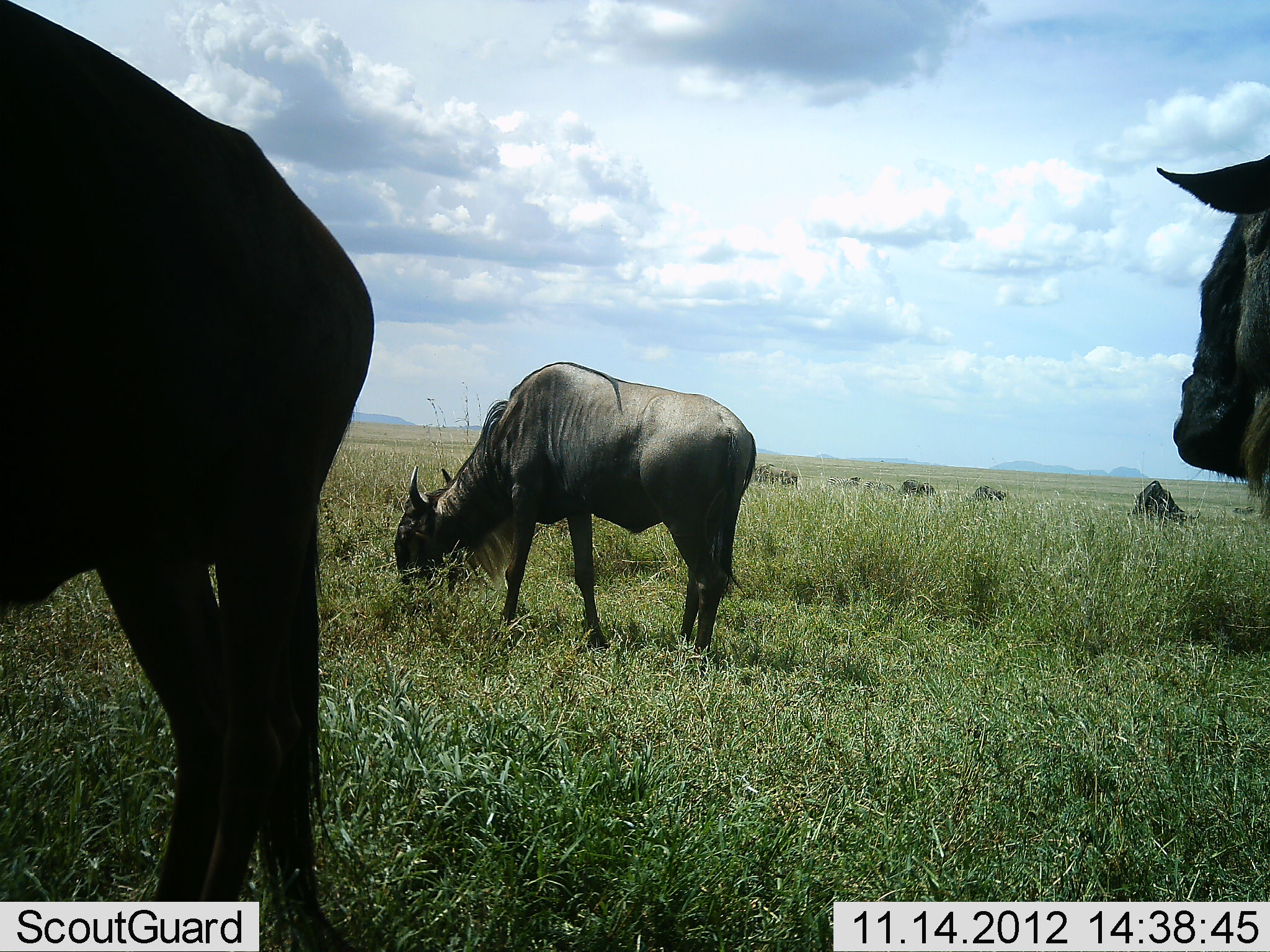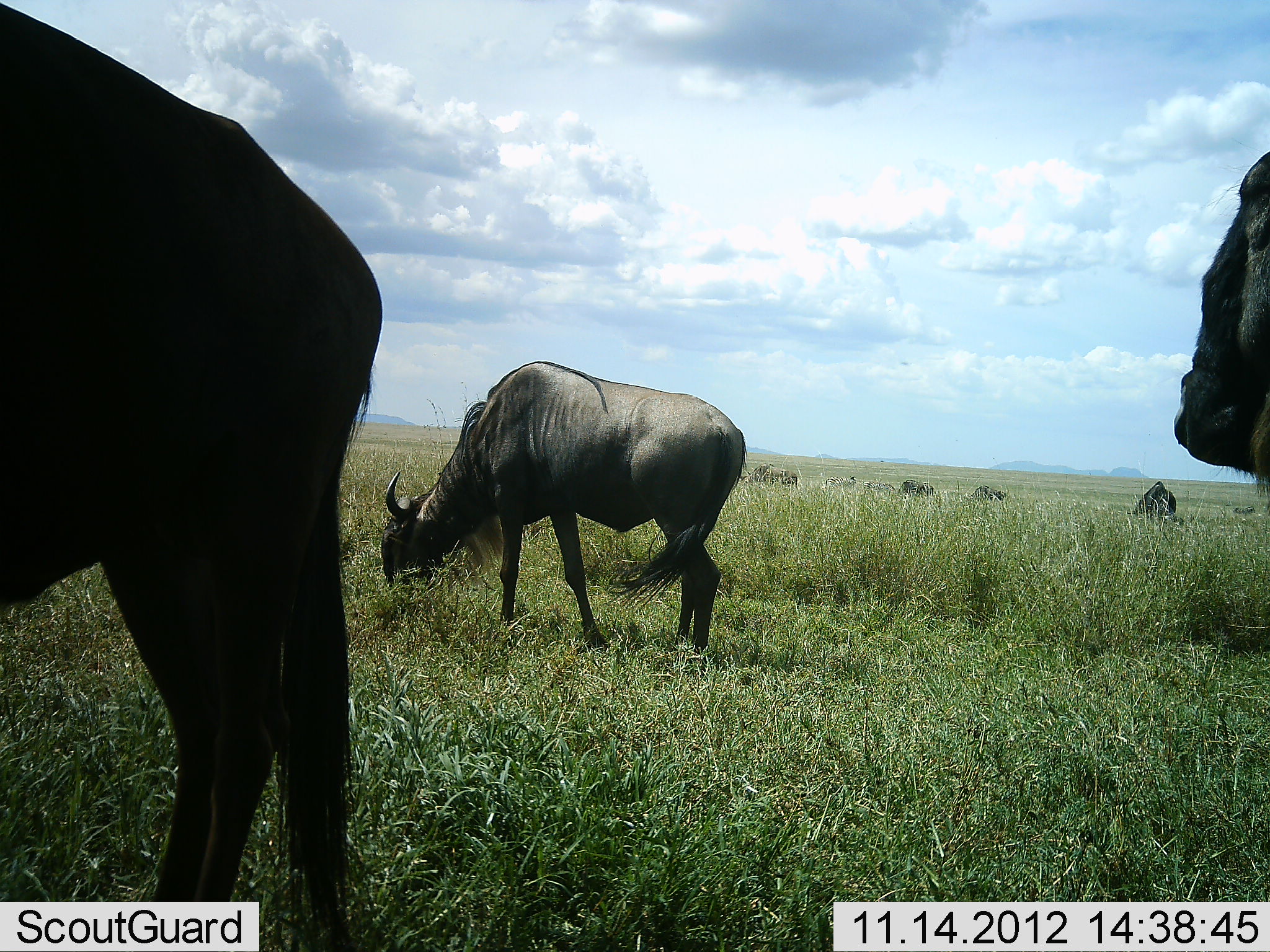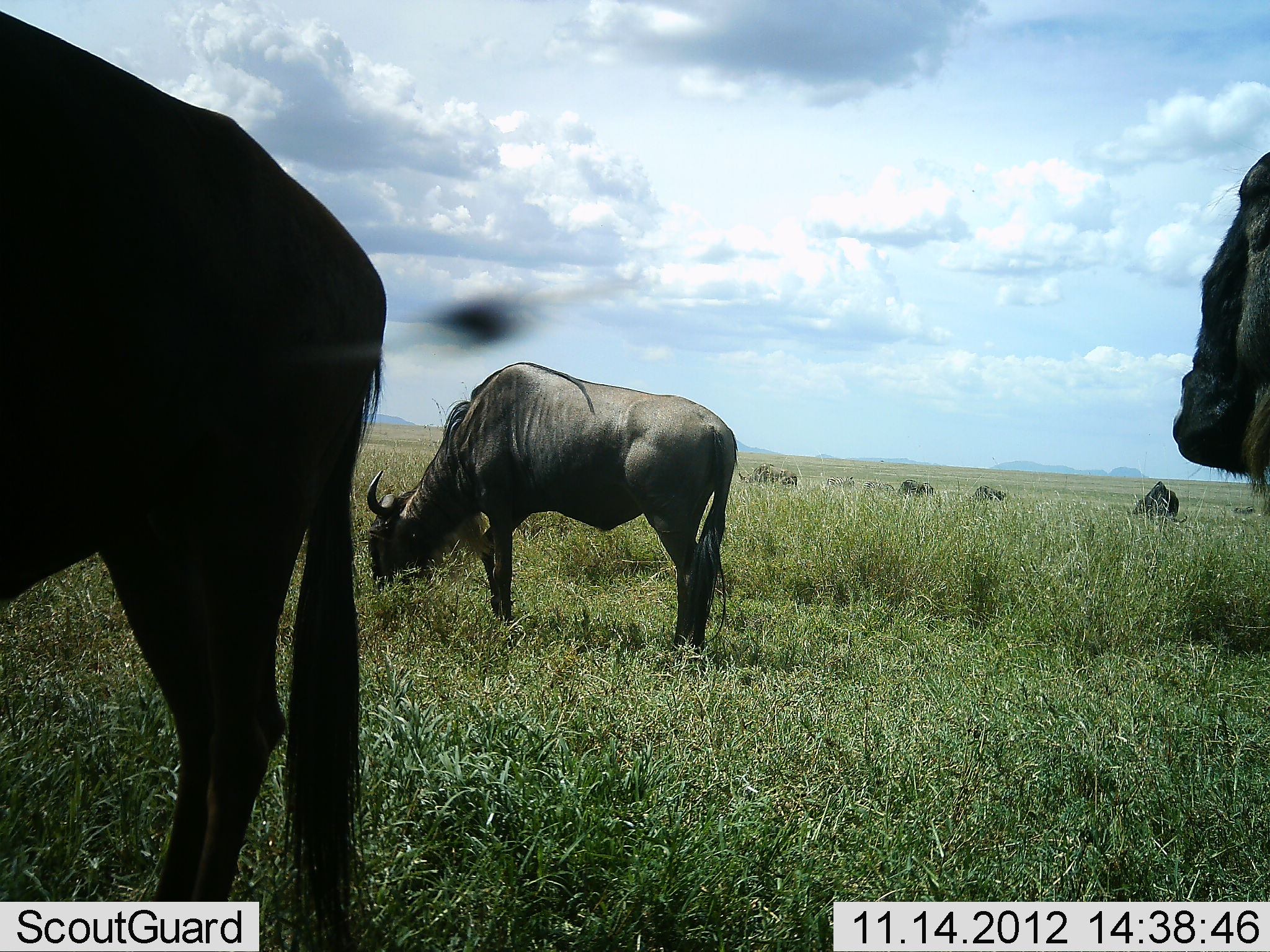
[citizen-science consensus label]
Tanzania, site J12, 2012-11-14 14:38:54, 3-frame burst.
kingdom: Animalia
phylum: Chordata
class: Mammalia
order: Artiodactyla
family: Bovidae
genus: Connochaetes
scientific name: Connochaetes taurinus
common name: blue wildebeest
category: wildebeest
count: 8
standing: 50%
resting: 10%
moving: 10%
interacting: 0%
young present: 0%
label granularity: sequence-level